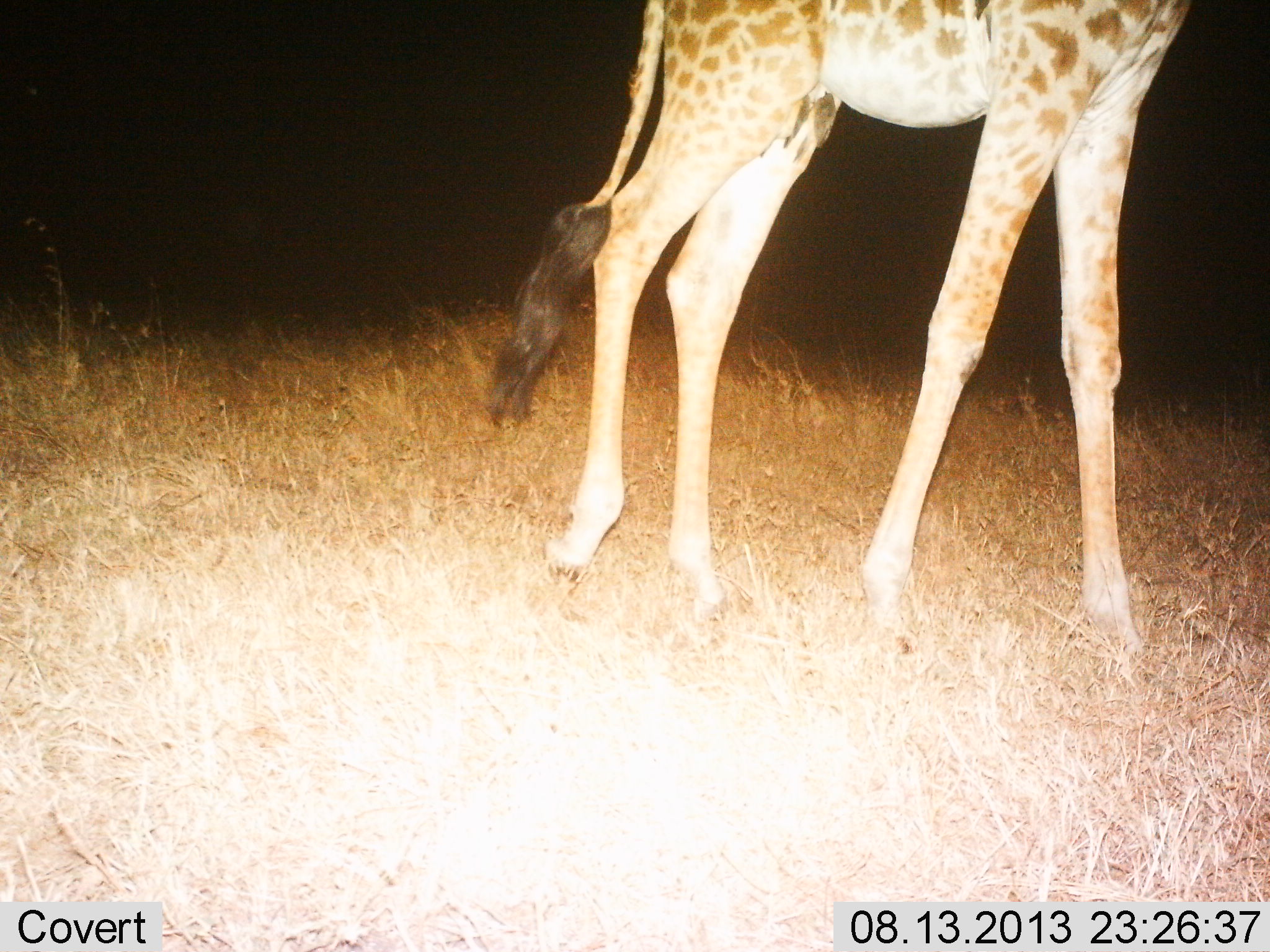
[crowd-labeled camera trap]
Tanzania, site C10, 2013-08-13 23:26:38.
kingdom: Animalia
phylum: Chordata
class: Mammalia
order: Artiodactyla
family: Giraffidae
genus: Giraffa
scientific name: Giraffa camelopardalis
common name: giraffe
Giraffe (Giraffa camelopardalis), count 1. Behavior (volunteer vote fractions): standing 50%, resting 0%, moving 50%, interacting 0%. Young present (vote fraction): 0%. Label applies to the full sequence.